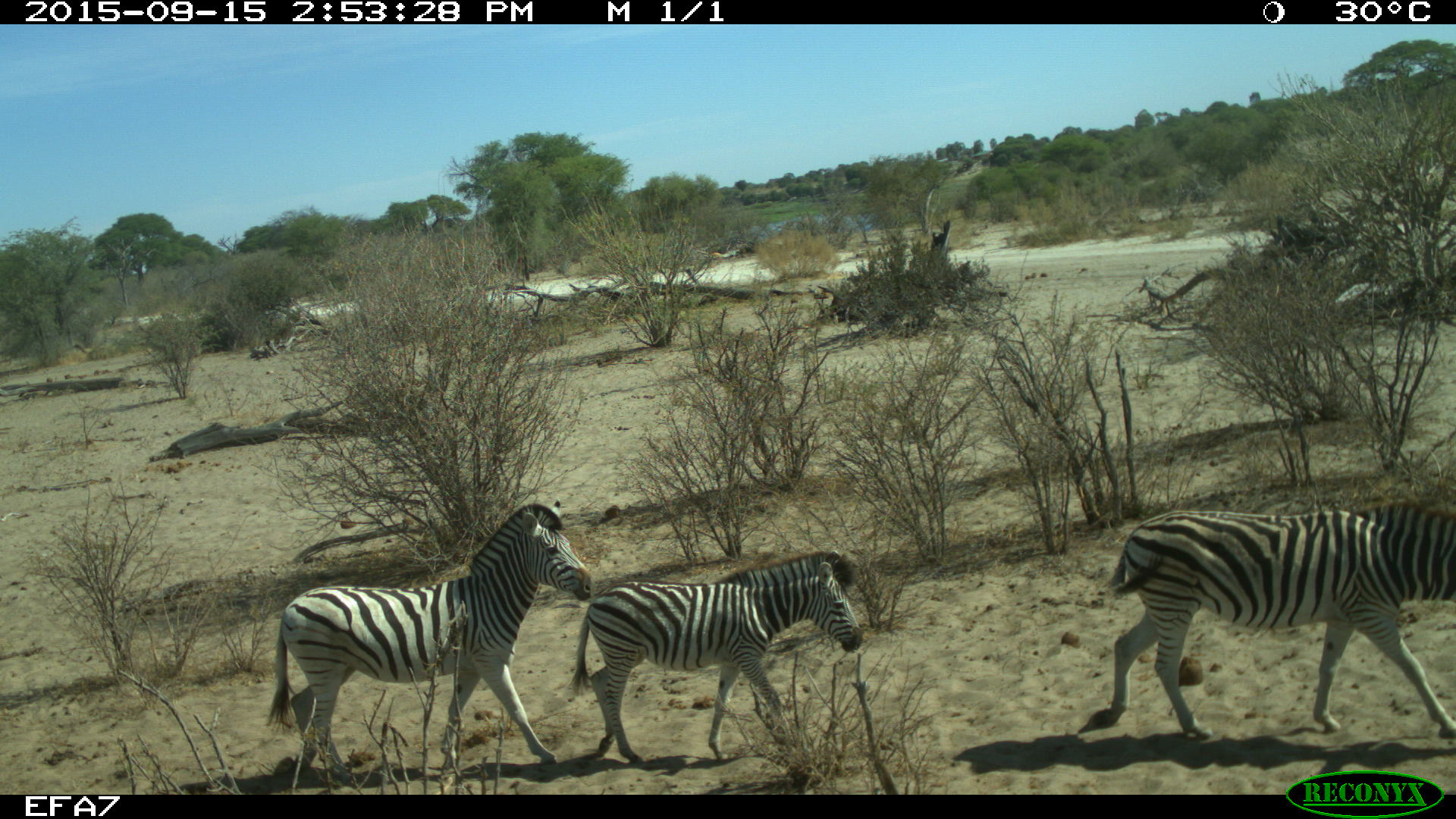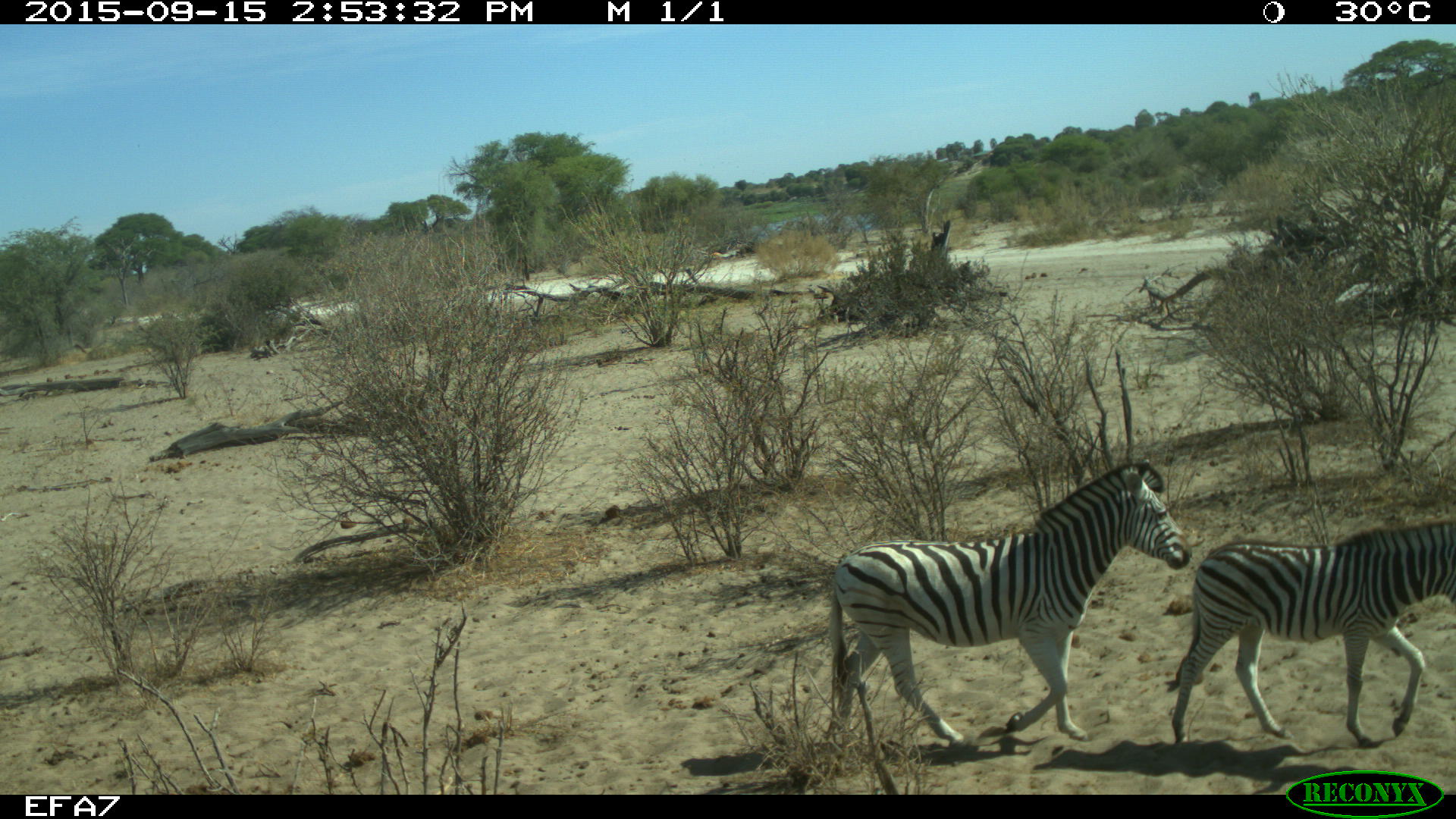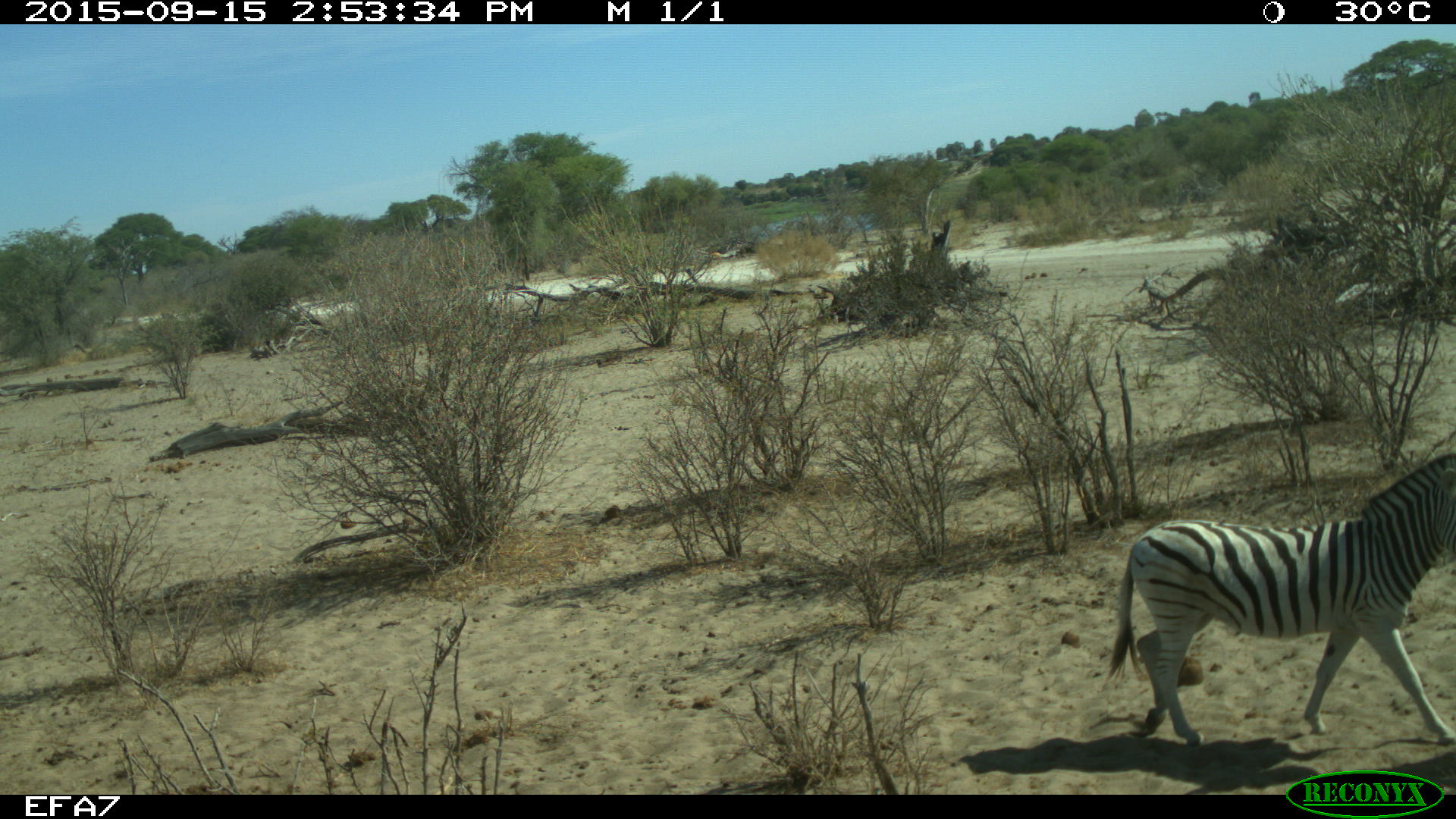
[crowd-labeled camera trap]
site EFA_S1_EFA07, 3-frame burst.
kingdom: Animalia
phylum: Chordata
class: Mammalia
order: Perissodactyla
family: Equidae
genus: Equus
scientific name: Equus quagga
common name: plains zebra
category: zebraplains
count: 4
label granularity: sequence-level